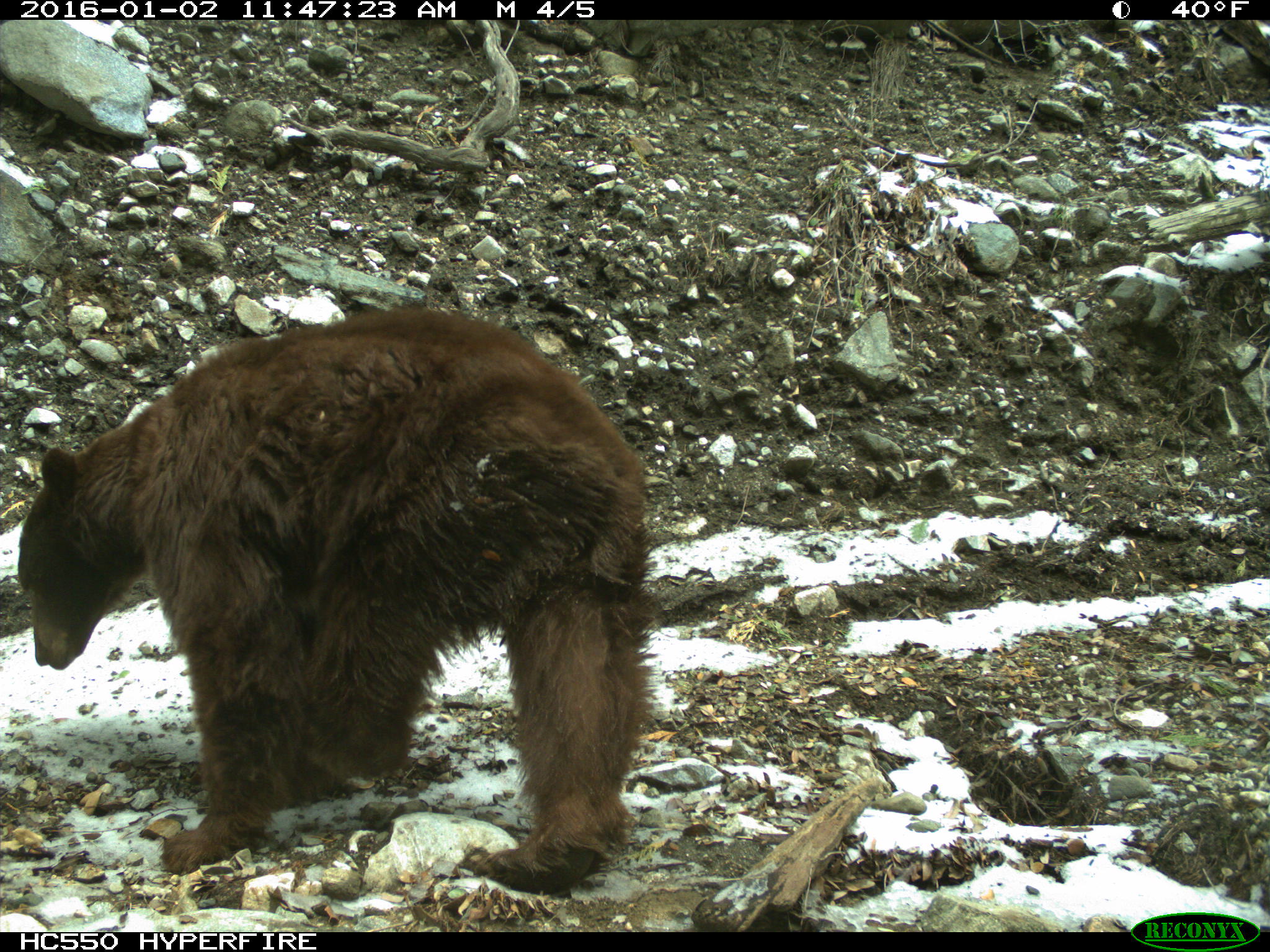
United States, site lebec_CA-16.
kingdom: Animalia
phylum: Chordata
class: Mammalia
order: Carnivora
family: Ursidae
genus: Ursus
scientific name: Ursus americanus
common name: american black bear